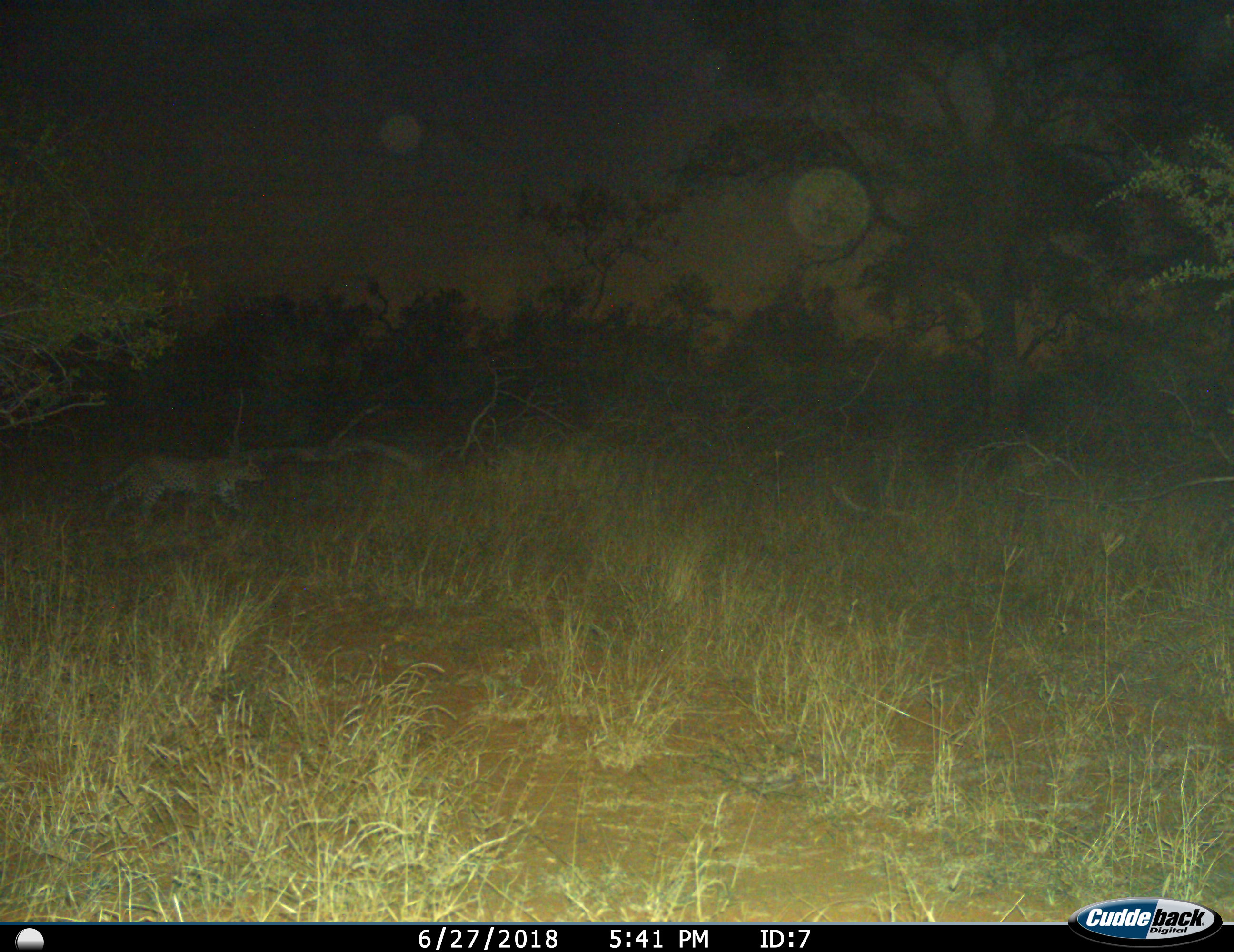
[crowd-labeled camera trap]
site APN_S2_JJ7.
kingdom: Animalia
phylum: Chordata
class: Mammalia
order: Carnivora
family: Felidae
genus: Panthera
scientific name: Panthera pardus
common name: leopard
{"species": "leopard (Panthera pardus)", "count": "1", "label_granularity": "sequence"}